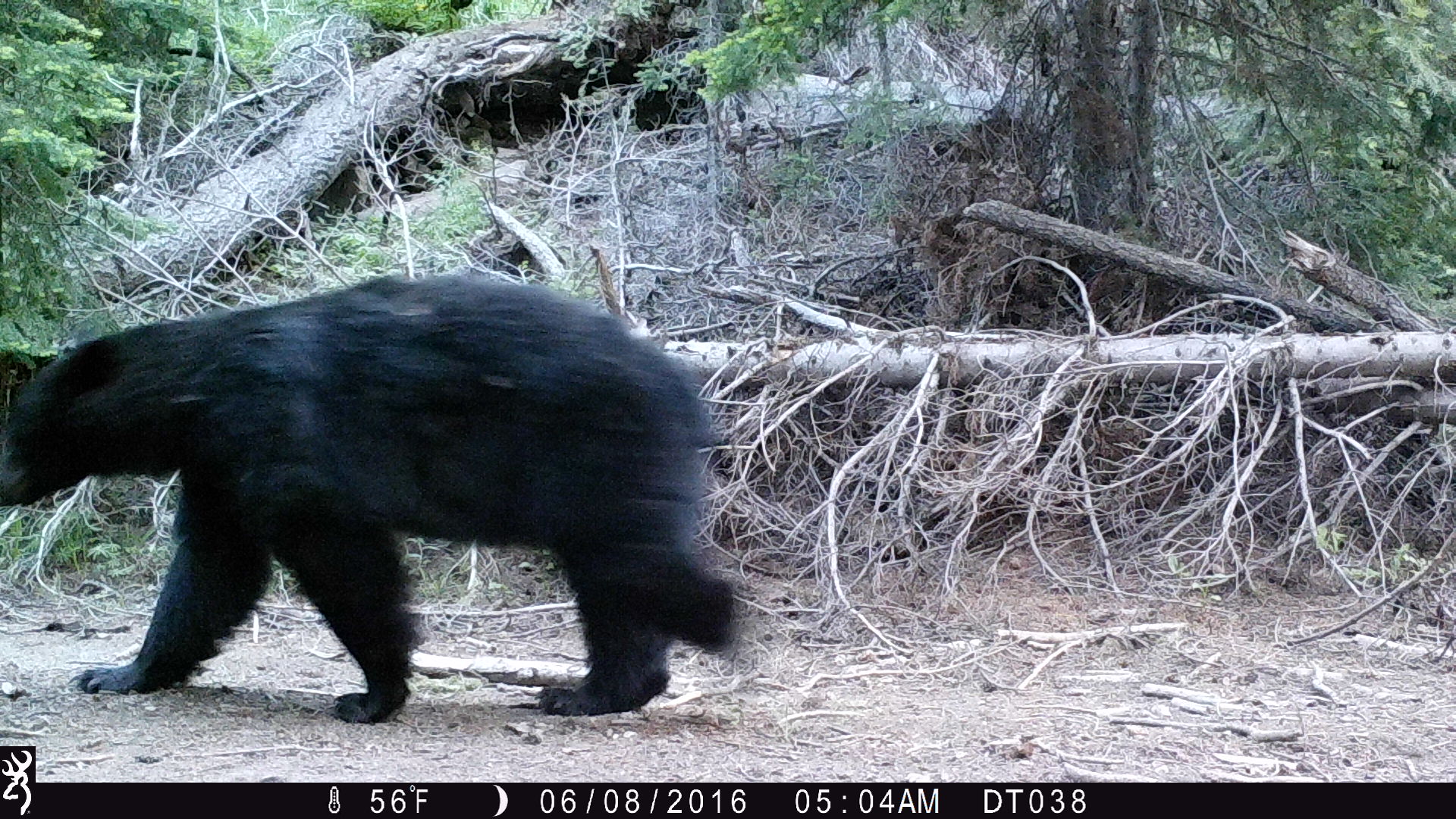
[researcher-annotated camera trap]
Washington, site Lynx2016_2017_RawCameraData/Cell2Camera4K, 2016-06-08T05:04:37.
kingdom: Animalia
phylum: Chordata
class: Mammalia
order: Carnivora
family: Ursidae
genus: Ursus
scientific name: Ursus americanus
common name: american black bear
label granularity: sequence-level